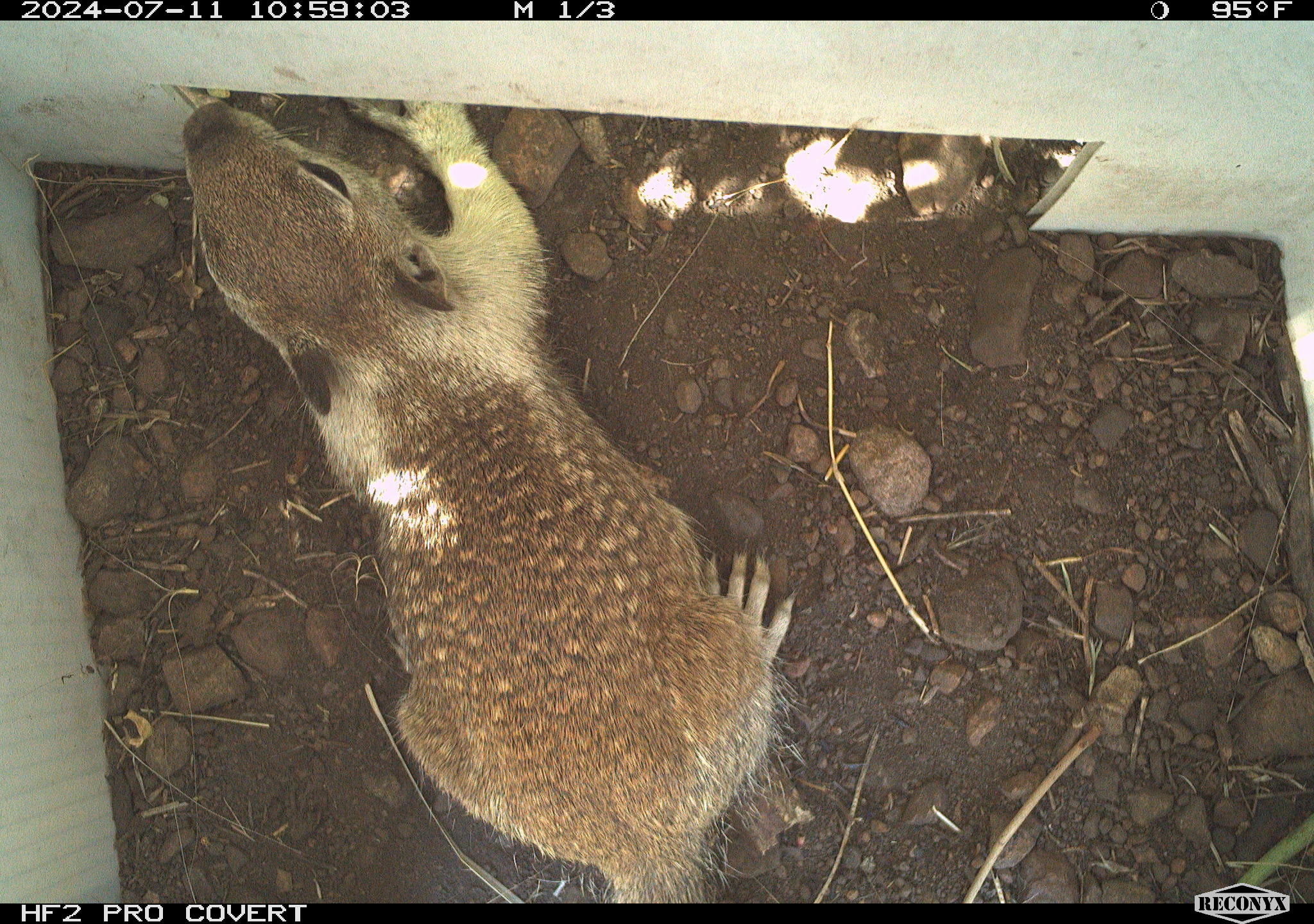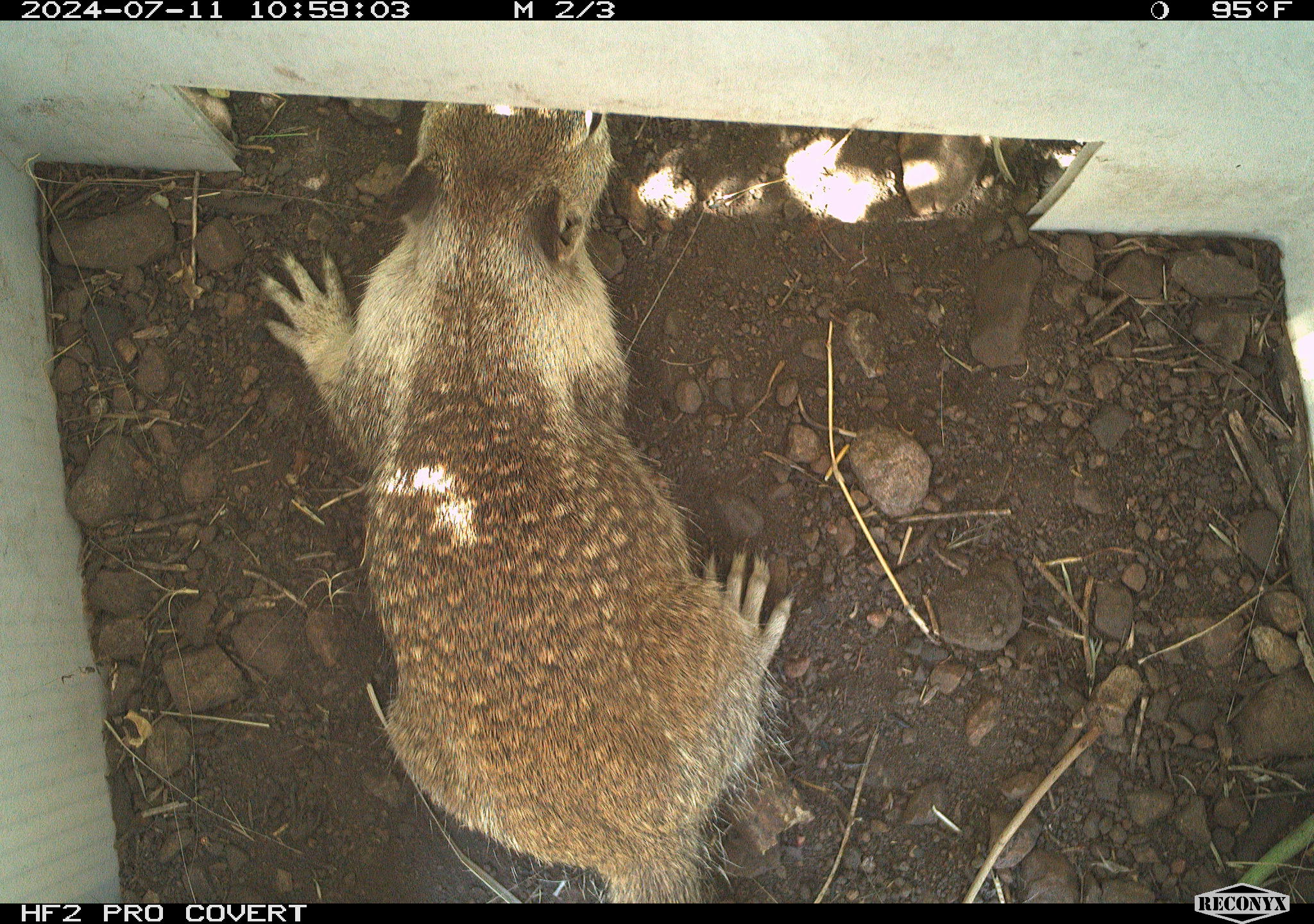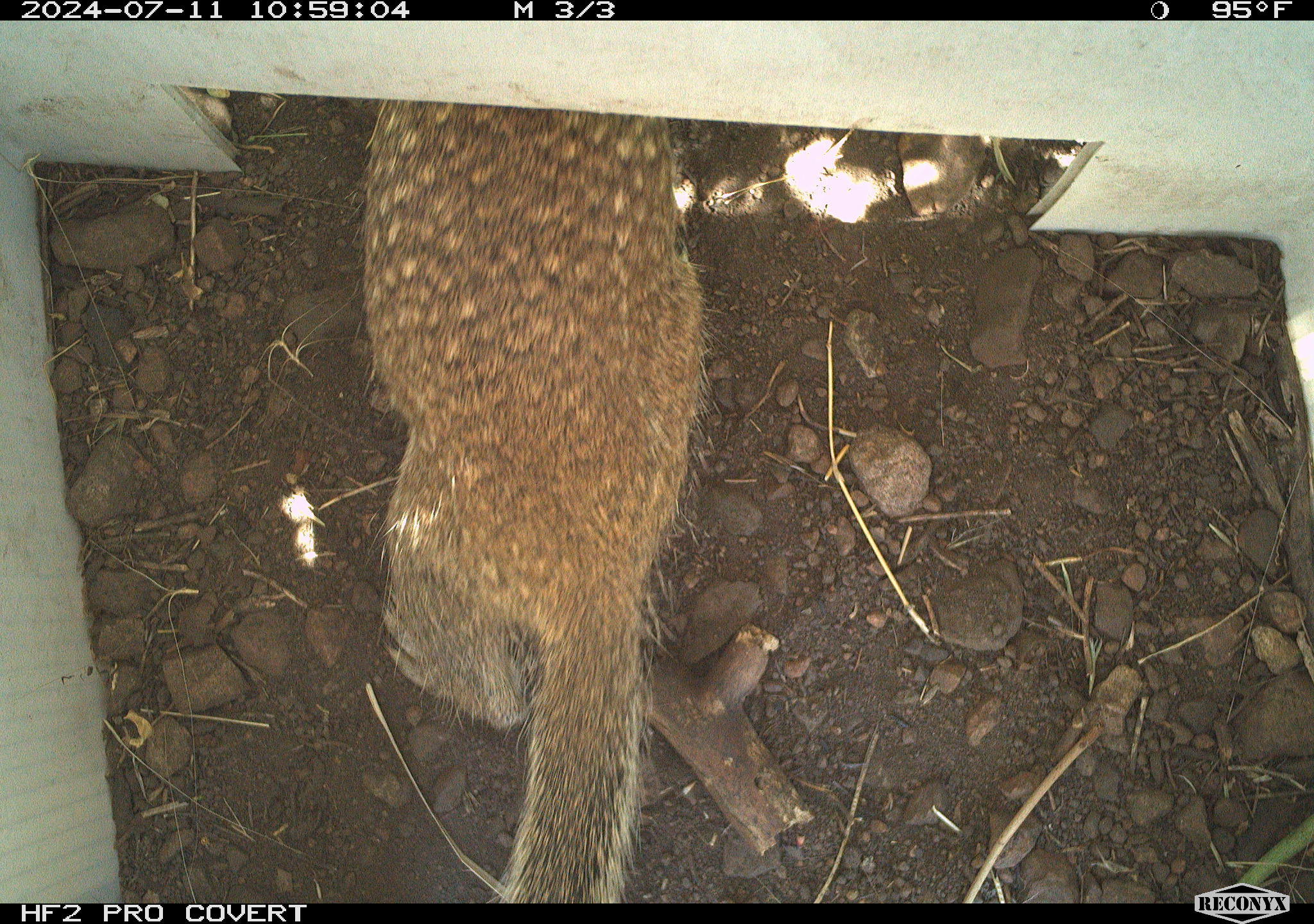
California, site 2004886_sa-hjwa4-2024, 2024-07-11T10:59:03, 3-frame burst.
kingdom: Animalia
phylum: Chordata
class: Mammalia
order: Rodentia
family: Sciuridae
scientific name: Sciuridae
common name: squirrels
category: sciuridae family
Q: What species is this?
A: Sciuridae family (squirrels) (Sciuridae).